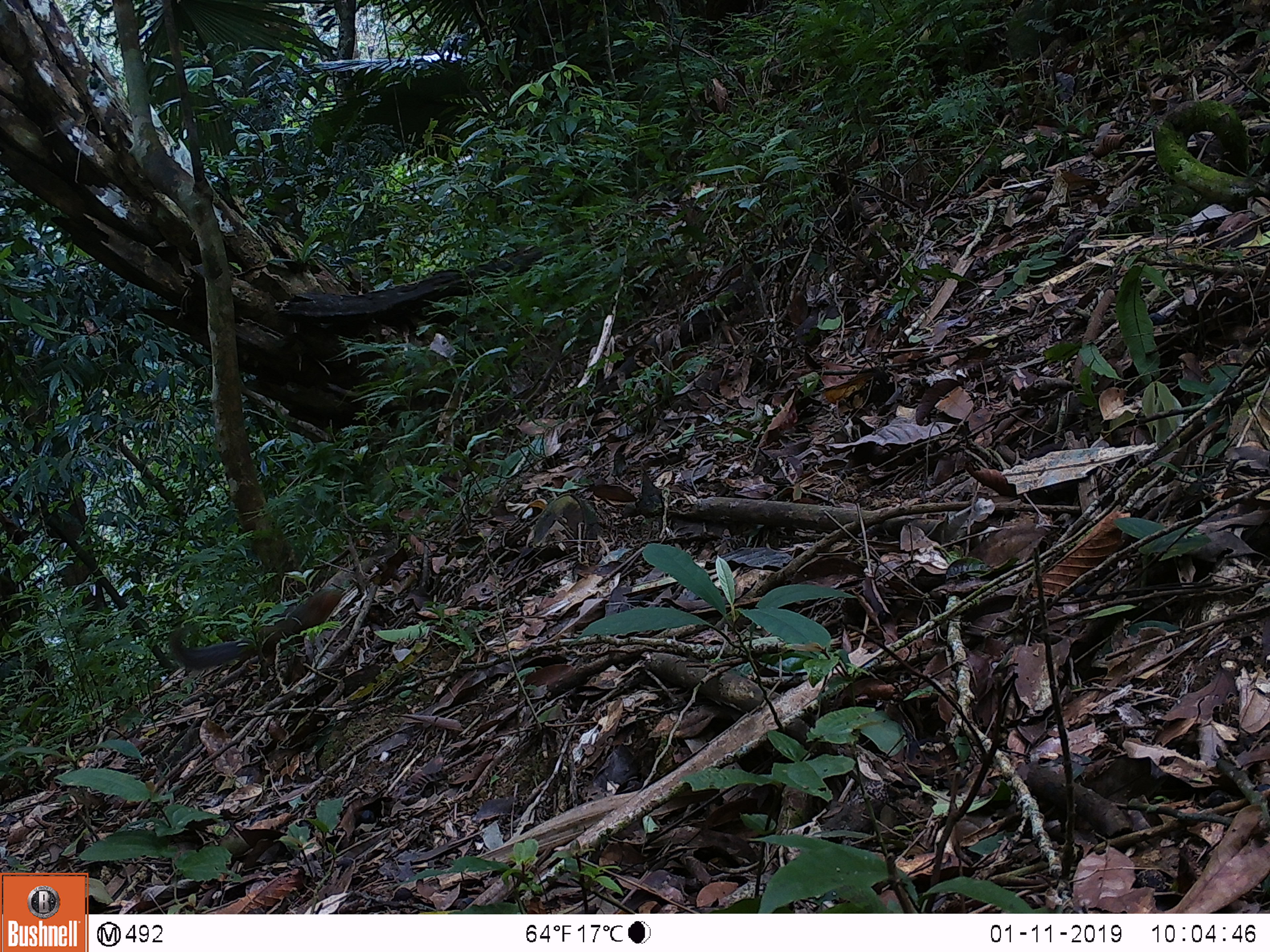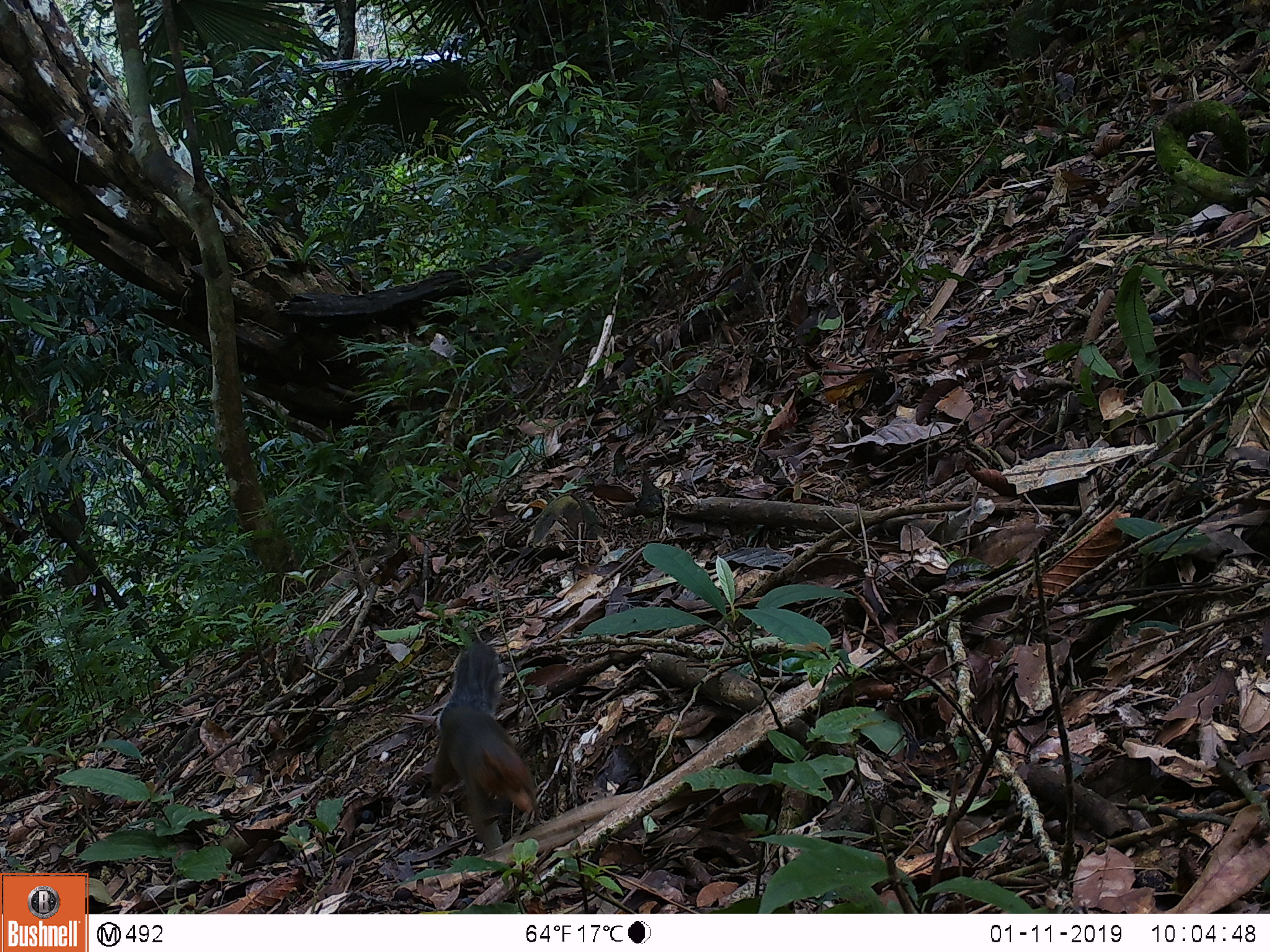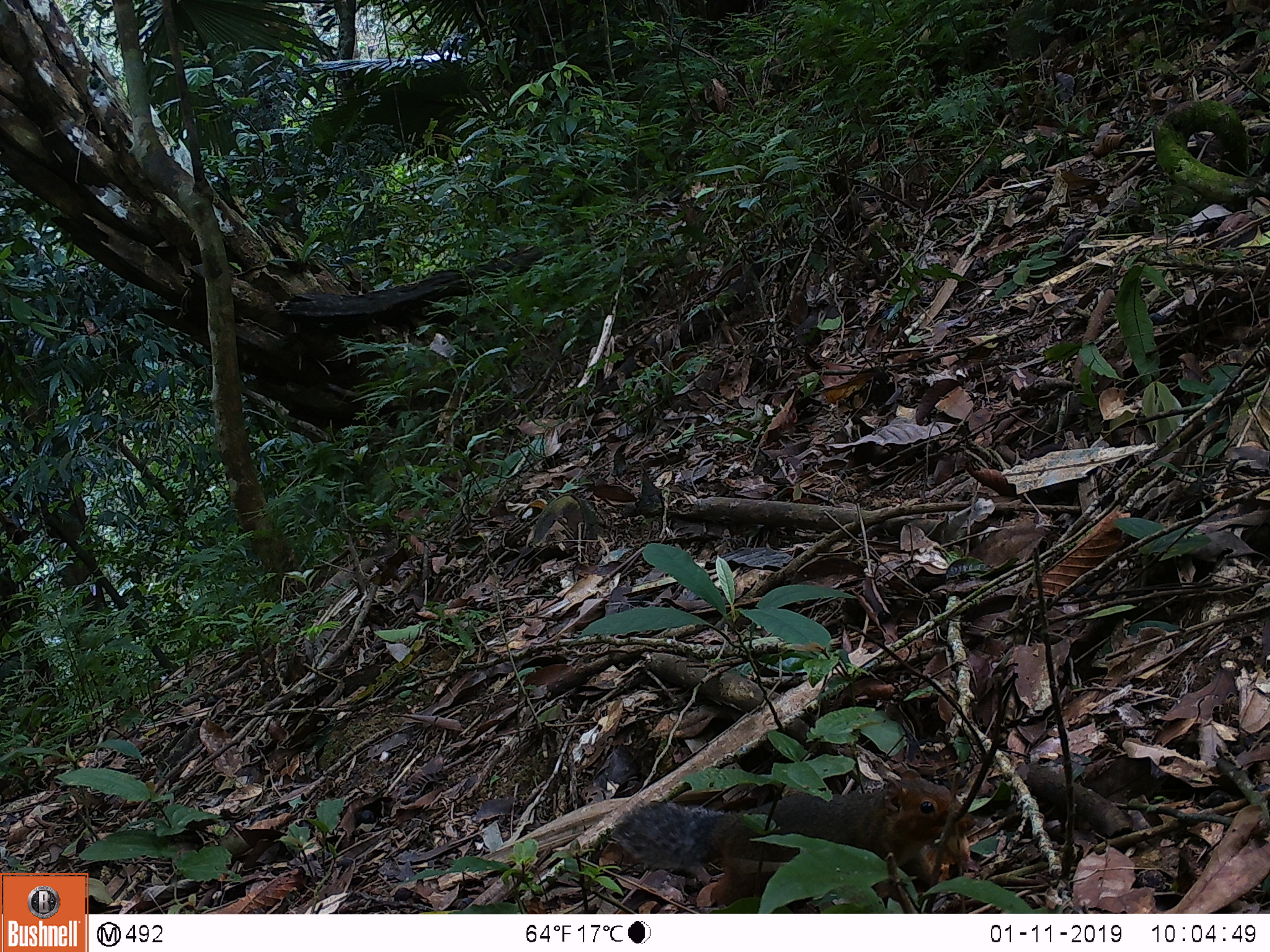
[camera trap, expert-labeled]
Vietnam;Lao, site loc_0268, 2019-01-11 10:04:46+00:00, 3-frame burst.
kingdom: Animalia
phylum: Chordata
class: Mammalia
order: Rodentia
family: Sciuridae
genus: Dremomys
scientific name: Dremomys rufigenis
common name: red-cheeked squirrel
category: red cheeked squirrel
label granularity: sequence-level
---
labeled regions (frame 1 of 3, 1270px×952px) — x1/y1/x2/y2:
red cheeked squirrel: 165/585/342/670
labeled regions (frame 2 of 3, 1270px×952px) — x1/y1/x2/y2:
red cheeked squirrel: 428/639/540/854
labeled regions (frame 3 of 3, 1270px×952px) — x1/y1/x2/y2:
red cheeked squirrel: 607/768/978/910